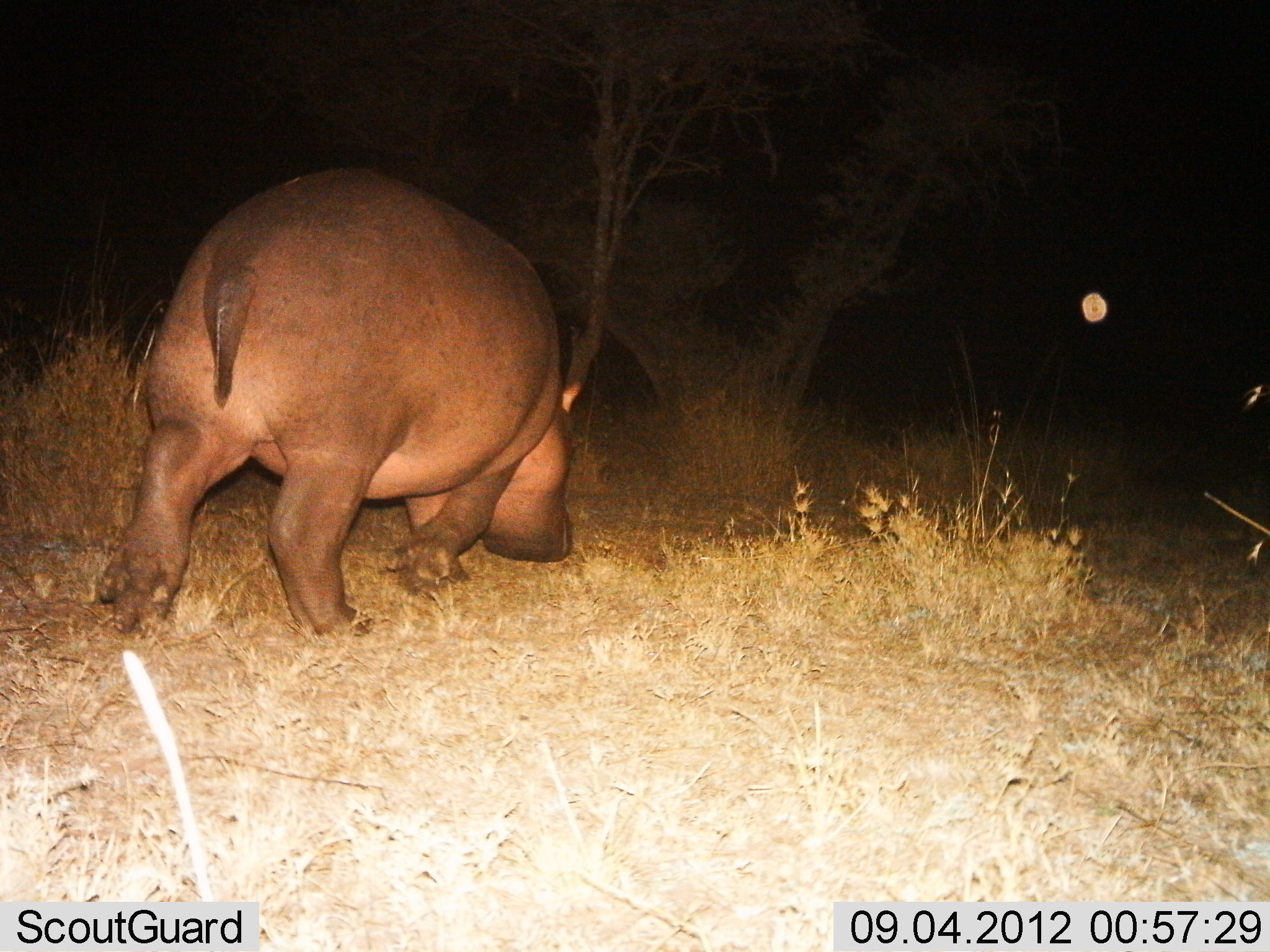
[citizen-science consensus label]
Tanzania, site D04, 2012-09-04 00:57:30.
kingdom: Animalia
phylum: Chordata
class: Mammalia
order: Artiodactyla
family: Hippopotamidae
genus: Hippopotamus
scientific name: Hippopotamus amphibius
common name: hippopotamus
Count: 1.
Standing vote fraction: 30%.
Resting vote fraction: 0%.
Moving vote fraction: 70%.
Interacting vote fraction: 0%.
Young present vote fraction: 0%.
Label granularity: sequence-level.